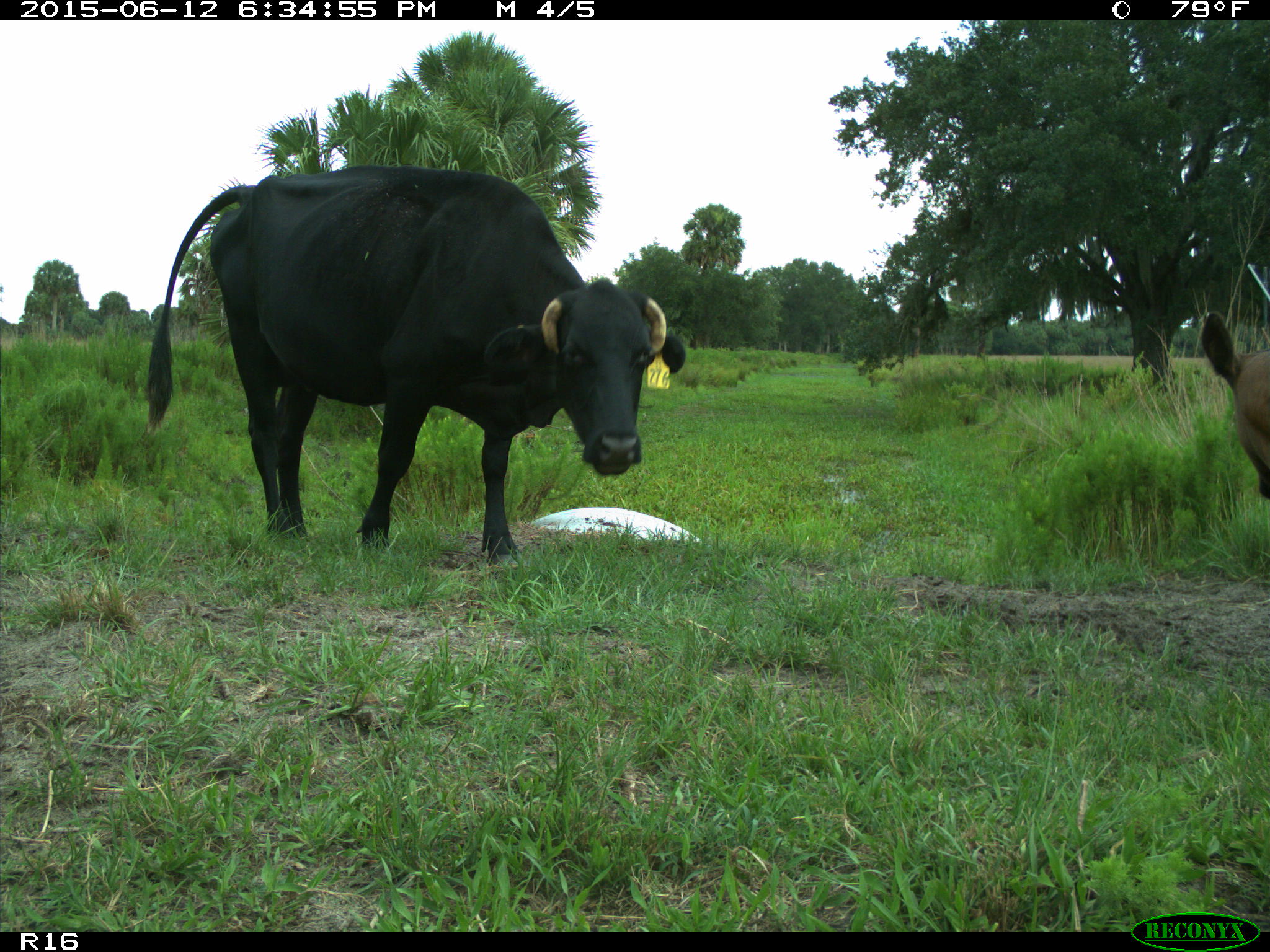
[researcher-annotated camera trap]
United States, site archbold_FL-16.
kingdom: Animalia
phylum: Chordata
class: Mammalia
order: Artiodactyla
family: Bovidae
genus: Bos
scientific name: Bos taurus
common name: domestic cow